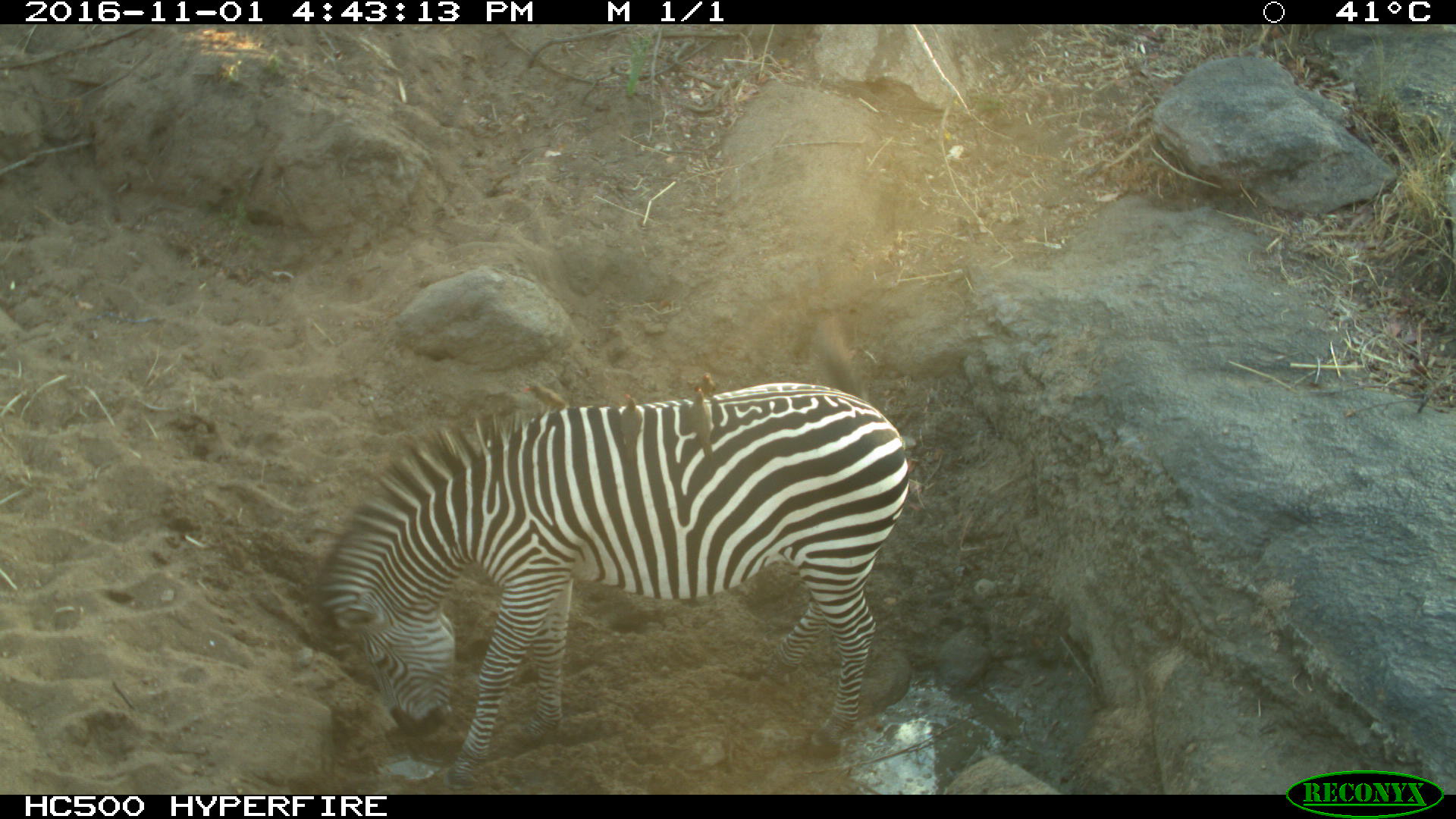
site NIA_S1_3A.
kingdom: Animalia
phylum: Chordata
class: Aves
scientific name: Aves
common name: bird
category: birdother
Birdother (bird) (Aves), count 3. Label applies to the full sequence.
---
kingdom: Animalia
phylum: Chordata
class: Mammalia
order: Perissodactyla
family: Equidae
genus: Equus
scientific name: Equus quagga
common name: plains zebra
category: zebraplains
Zebraplains (plains zebra) (Equus quagga), count 1. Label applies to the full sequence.